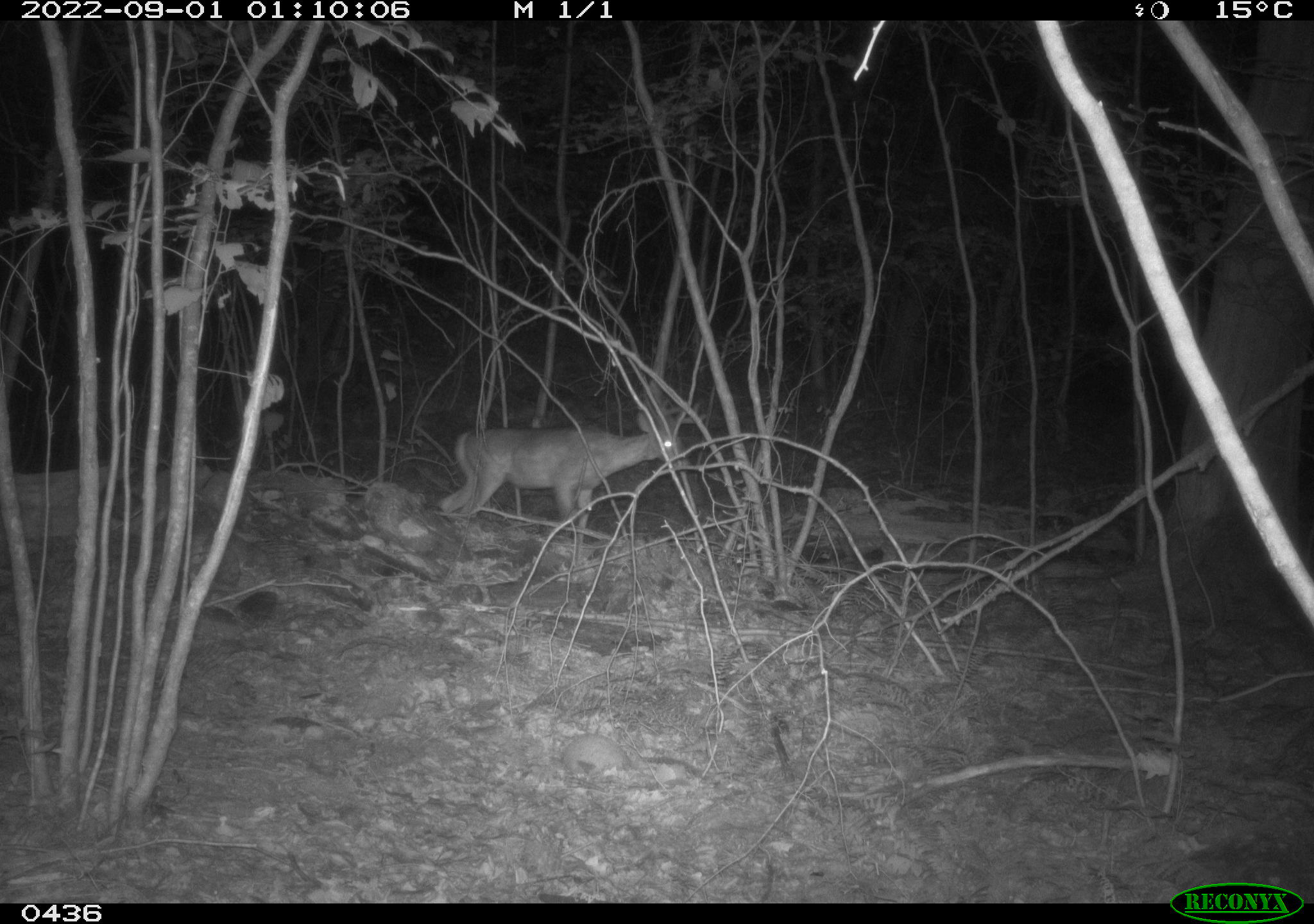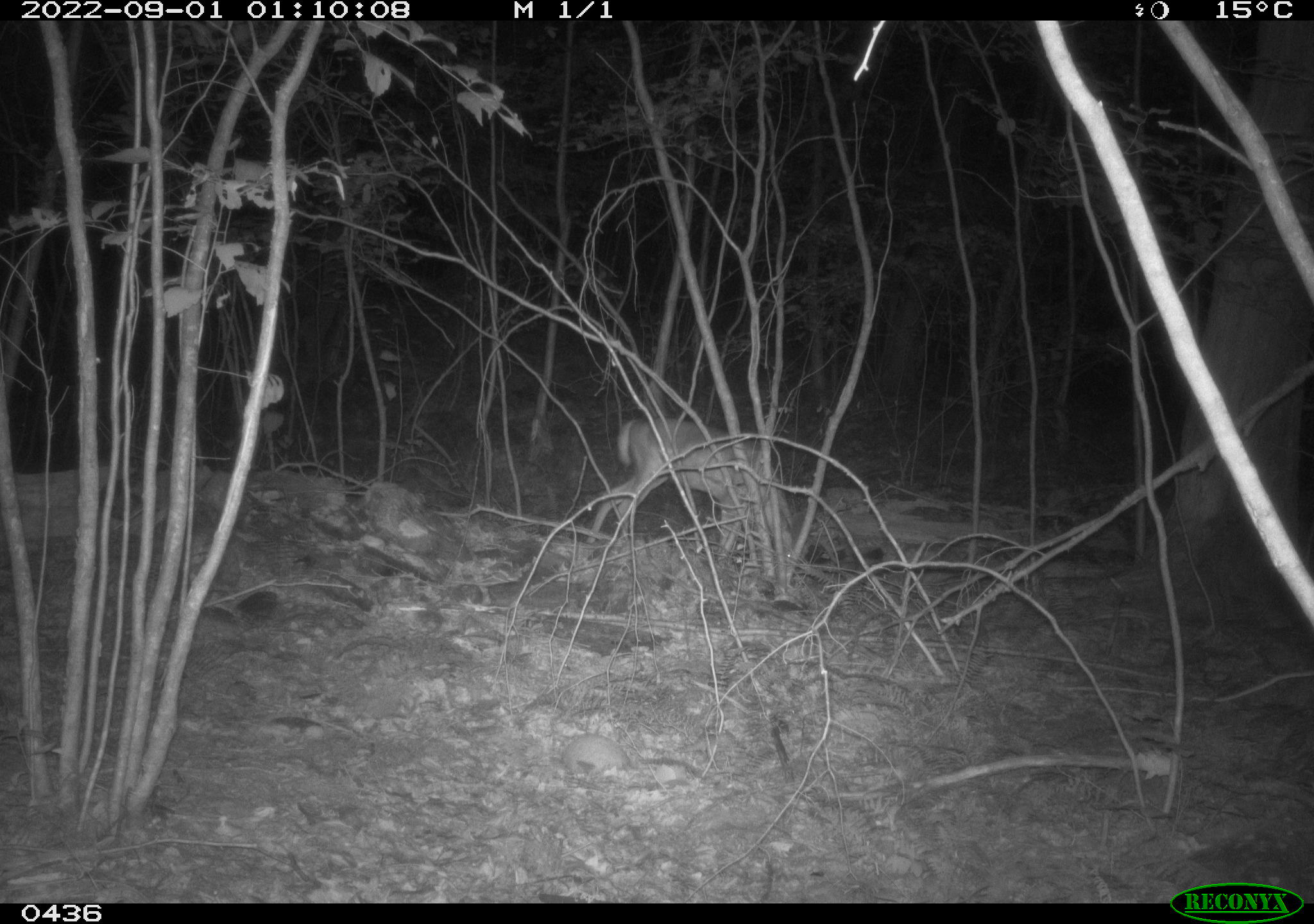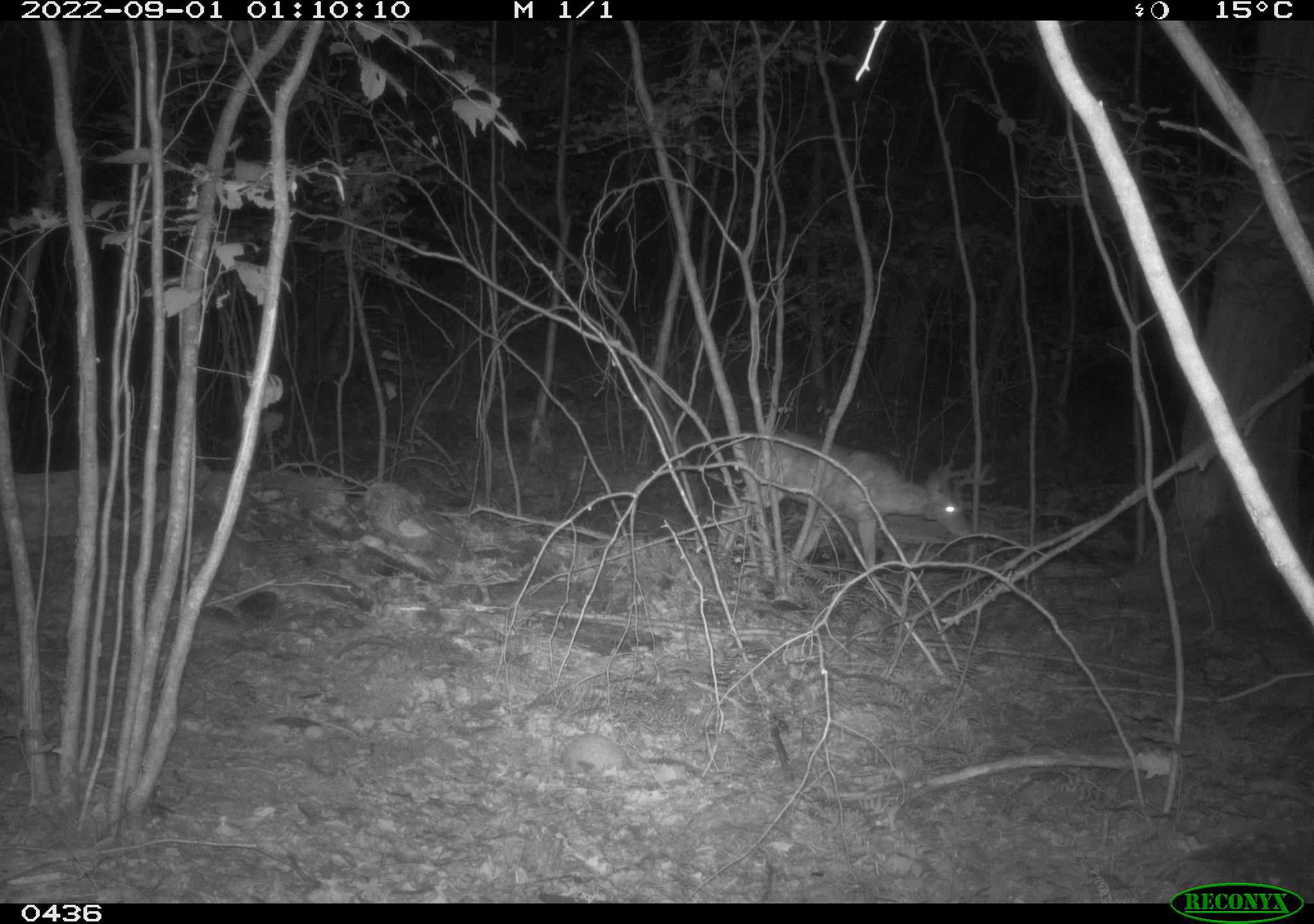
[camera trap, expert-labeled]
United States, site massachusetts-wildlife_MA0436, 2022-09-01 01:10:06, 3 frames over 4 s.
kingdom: Animalia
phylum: Chordata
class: Mammalia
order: Artiodactyla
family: Cervidae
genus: Odocoileus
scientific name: Odocoileus virginianus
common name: white-tailed deer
White-tailed deer (Odocoileus virginianus).